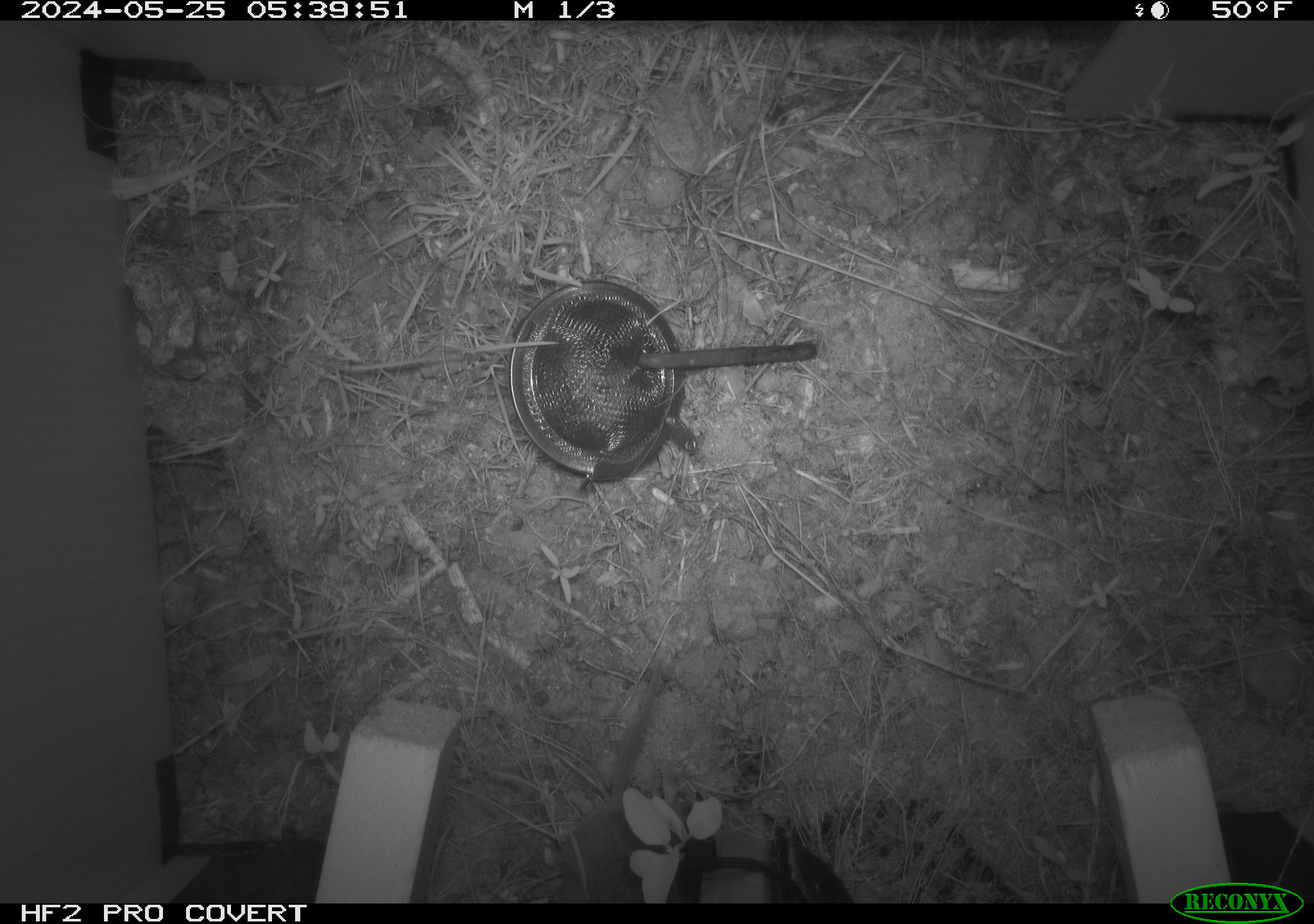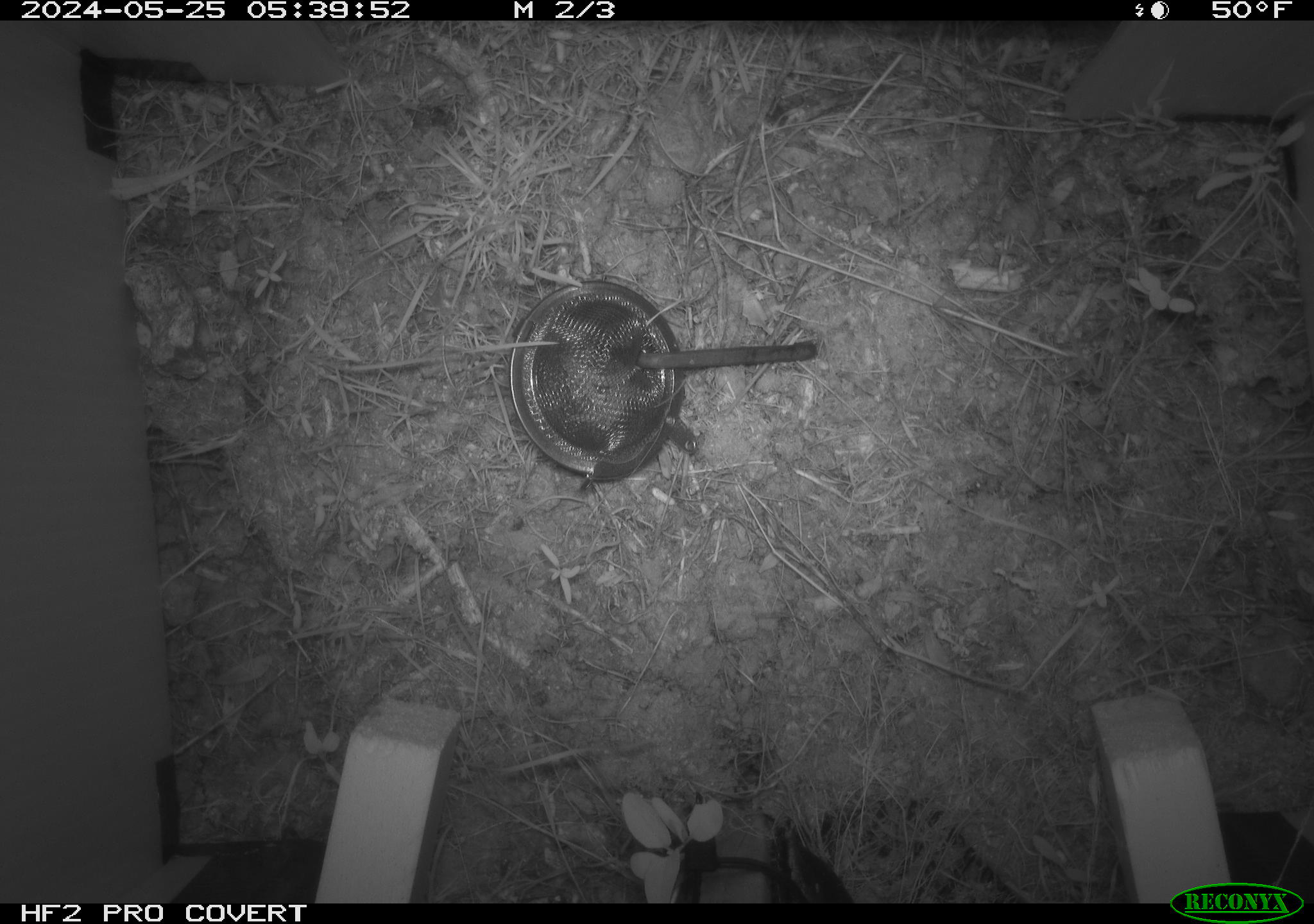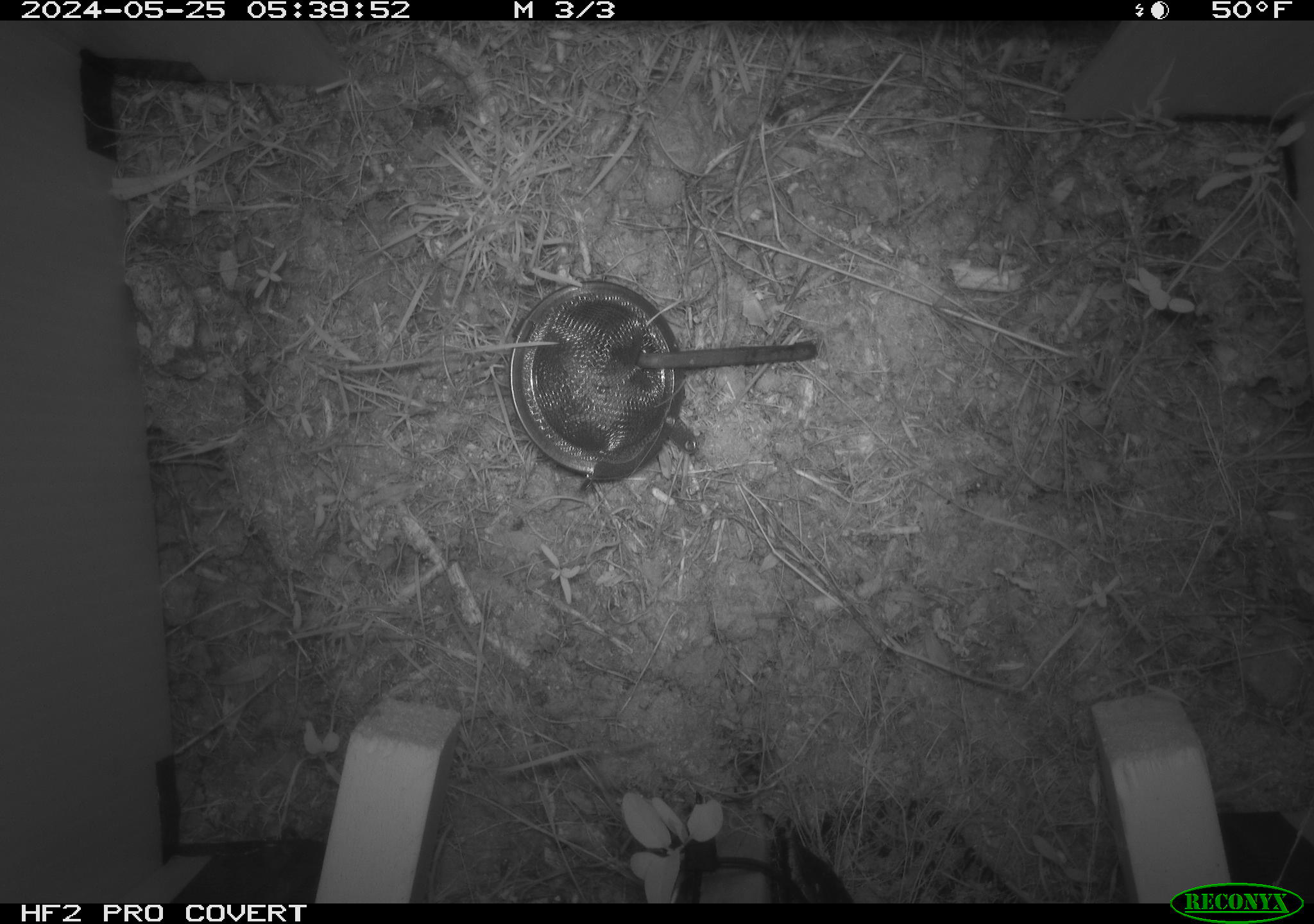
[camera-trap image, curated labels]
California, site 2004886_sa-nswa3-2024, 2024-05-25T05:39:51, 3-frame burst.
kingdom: Animalia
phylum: Chordata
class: Mammalia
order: Rodentia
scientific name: Rodentia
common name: rodent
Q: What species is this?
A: Rodent (Rodentia).